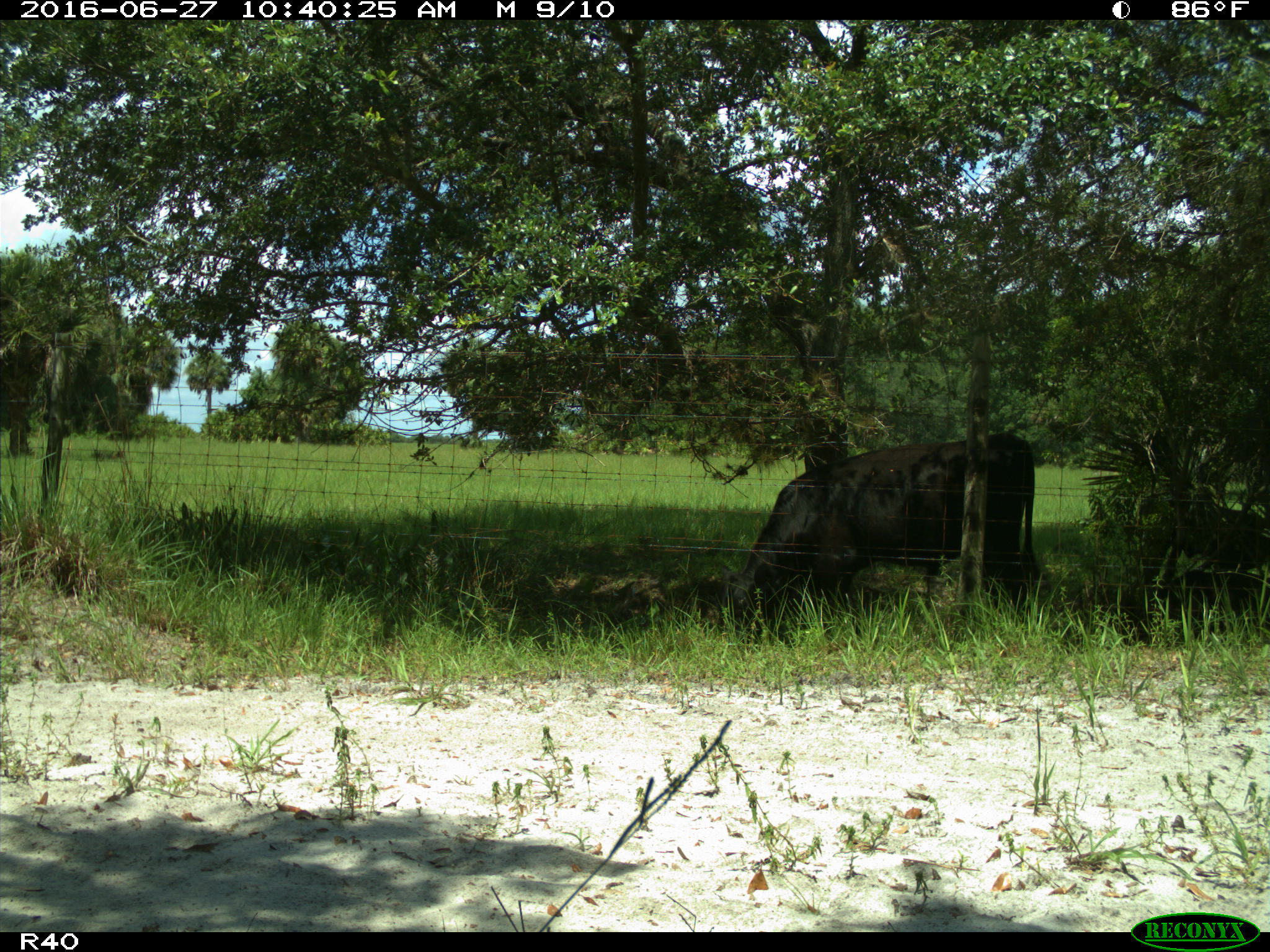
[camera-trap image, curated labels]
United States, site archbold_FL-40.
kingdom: Animalia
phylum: Chordata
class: Mammalia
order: Artiodactyla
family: Bovidae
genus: Bos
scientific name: Bos taurus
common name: domestic cow